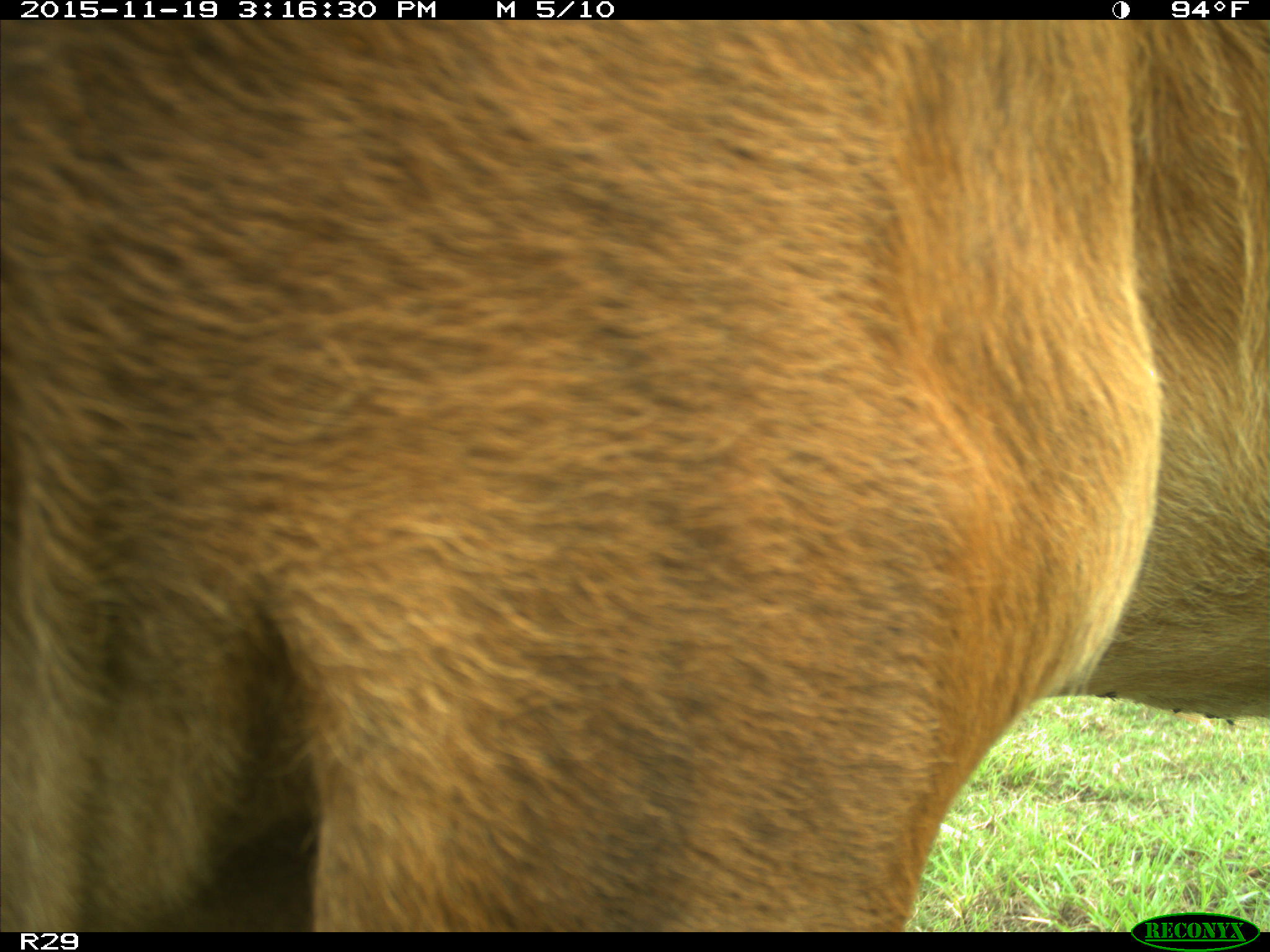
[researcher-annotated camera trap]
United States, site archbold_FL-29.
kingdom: Animalia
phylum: Chordata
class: Mammalia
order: Artiodactyla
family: Bovidae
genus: Bos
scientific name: Bos taurus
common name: domestic cow